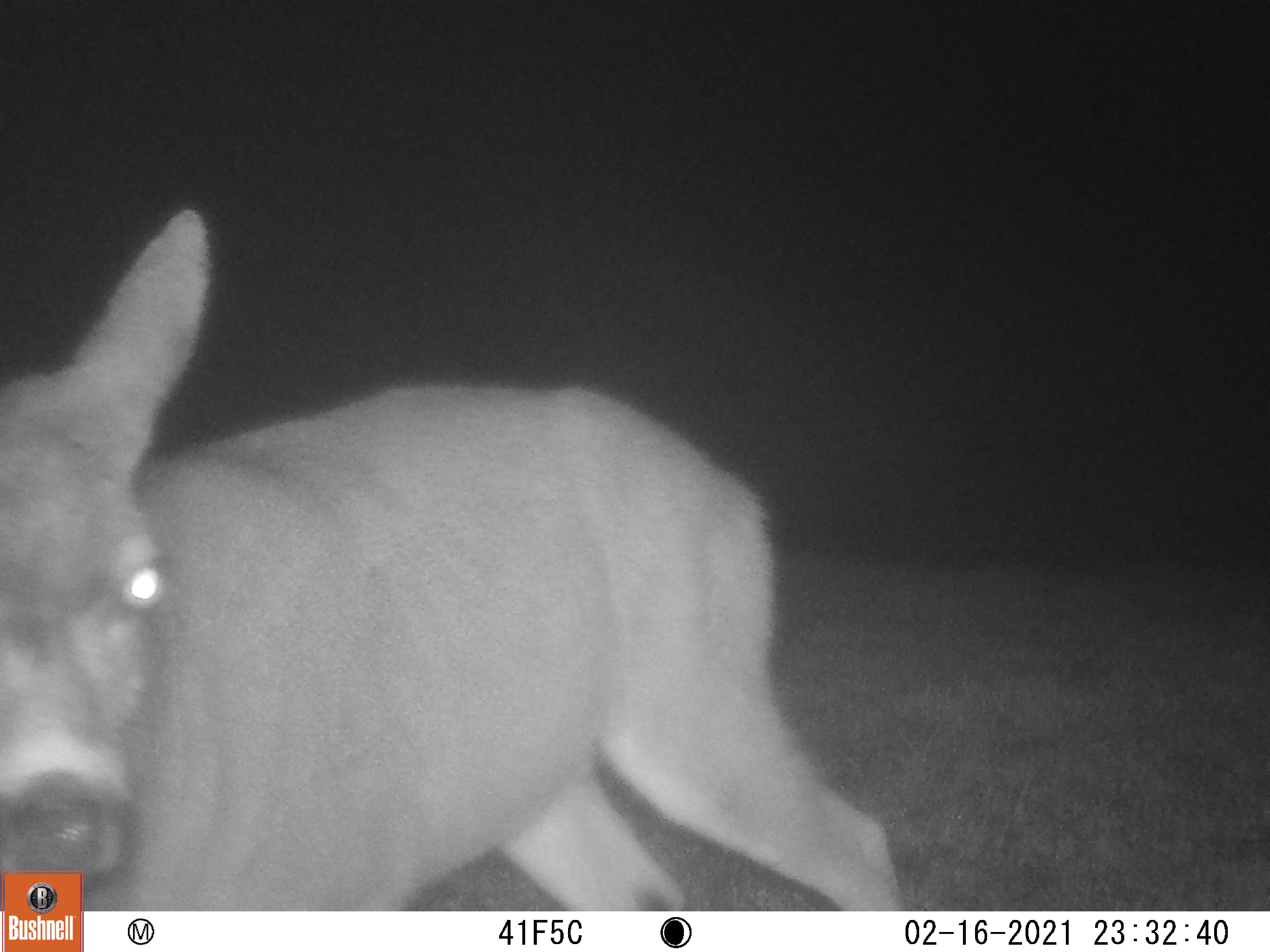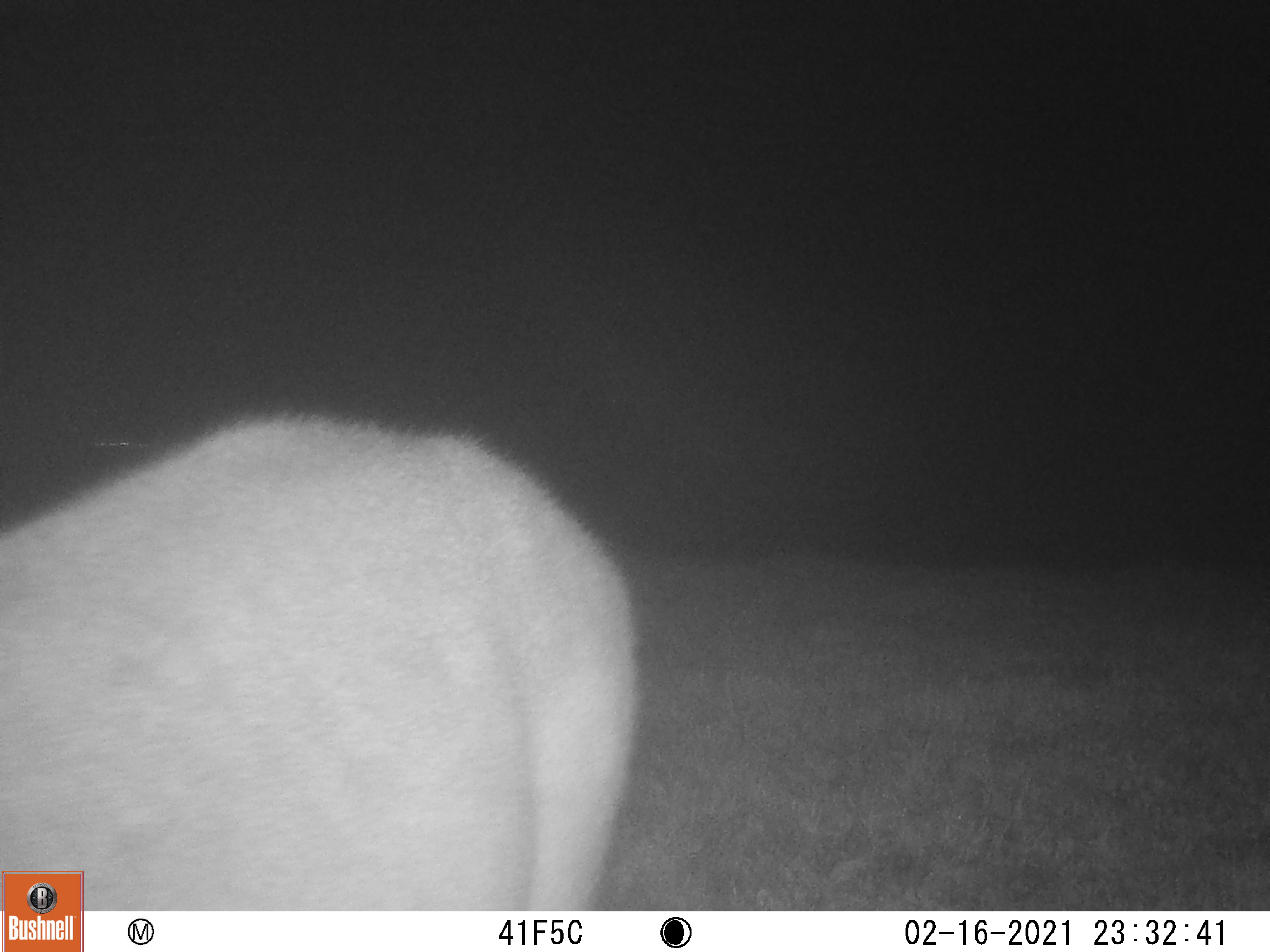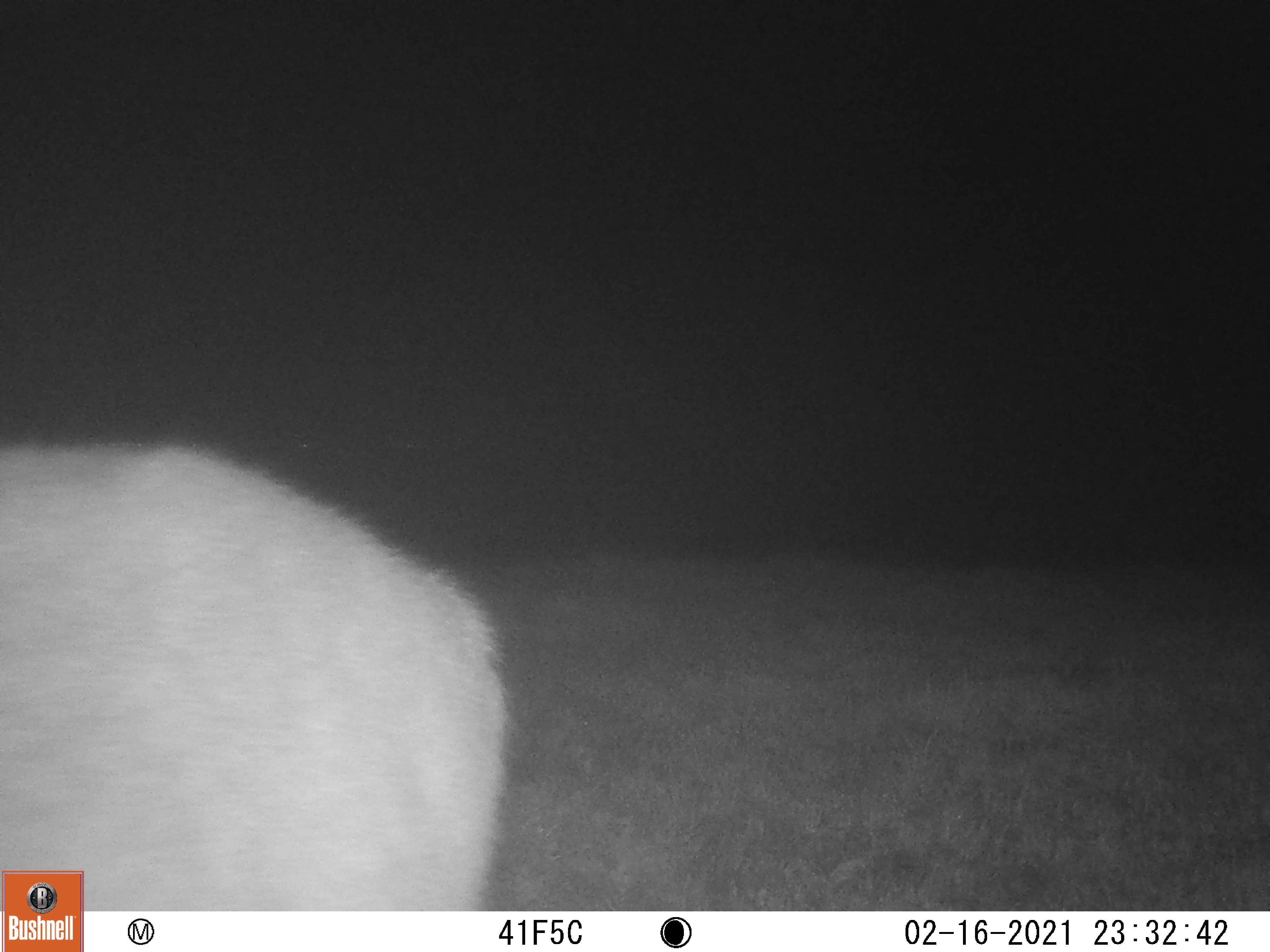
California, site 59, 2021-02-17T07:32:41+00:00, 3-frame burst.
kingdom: Animalia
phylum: Chordata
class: Mammalia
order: Artiodactyla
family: Cervidae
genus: Odocoileus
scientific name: Odocoileus hemionus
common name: mule deer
Mule deer (Odocoileus hemionus).